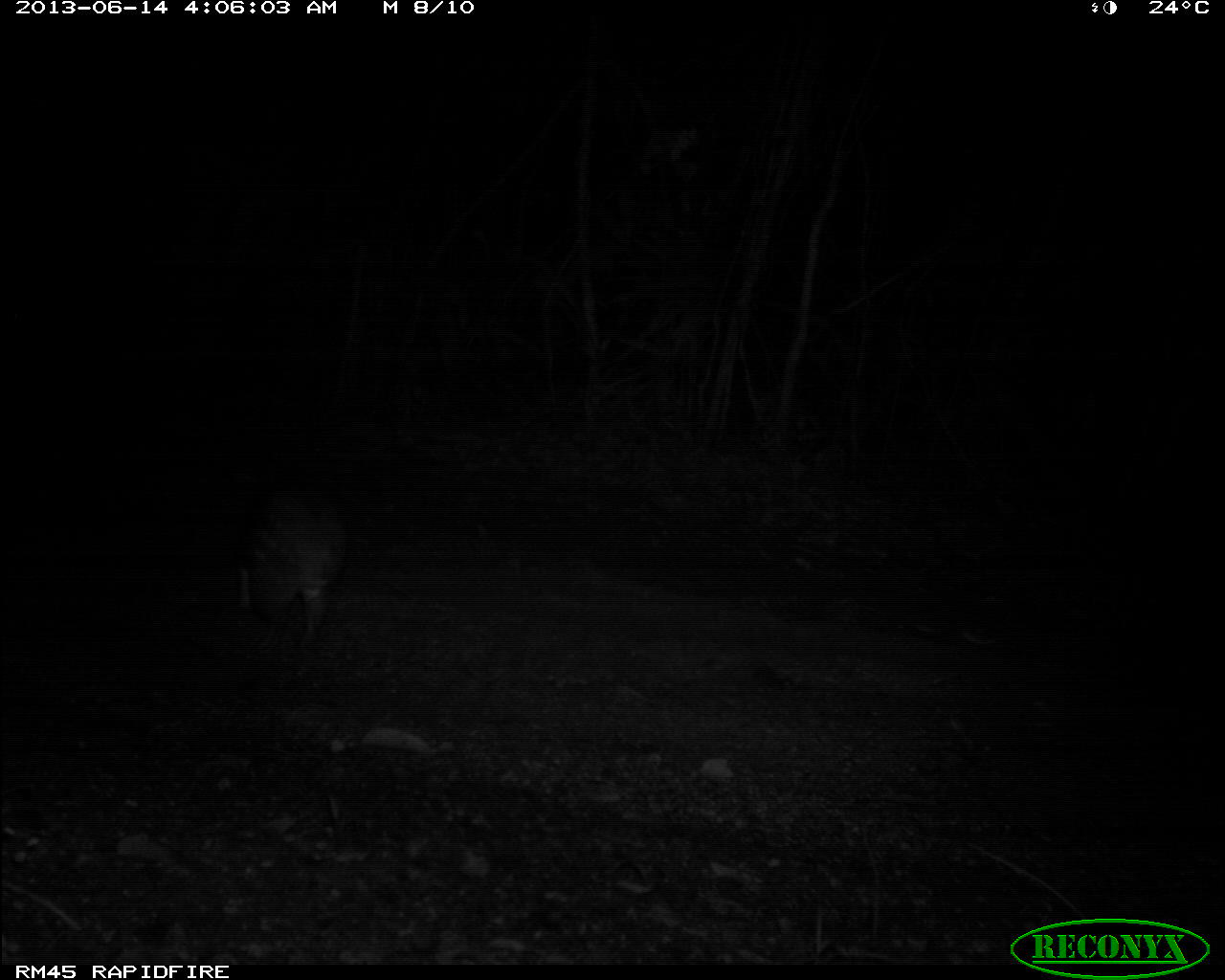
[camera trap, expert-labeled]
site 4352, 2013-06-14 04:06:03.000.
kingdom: Animalia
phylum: Chordata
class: Mammalia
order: Rodentia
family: Cuniculidae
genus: Cuniculus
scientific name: Cuniculus paca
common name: spotted paca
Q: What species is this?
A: Cuniculus paca (spotted paca).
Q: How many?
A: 1.